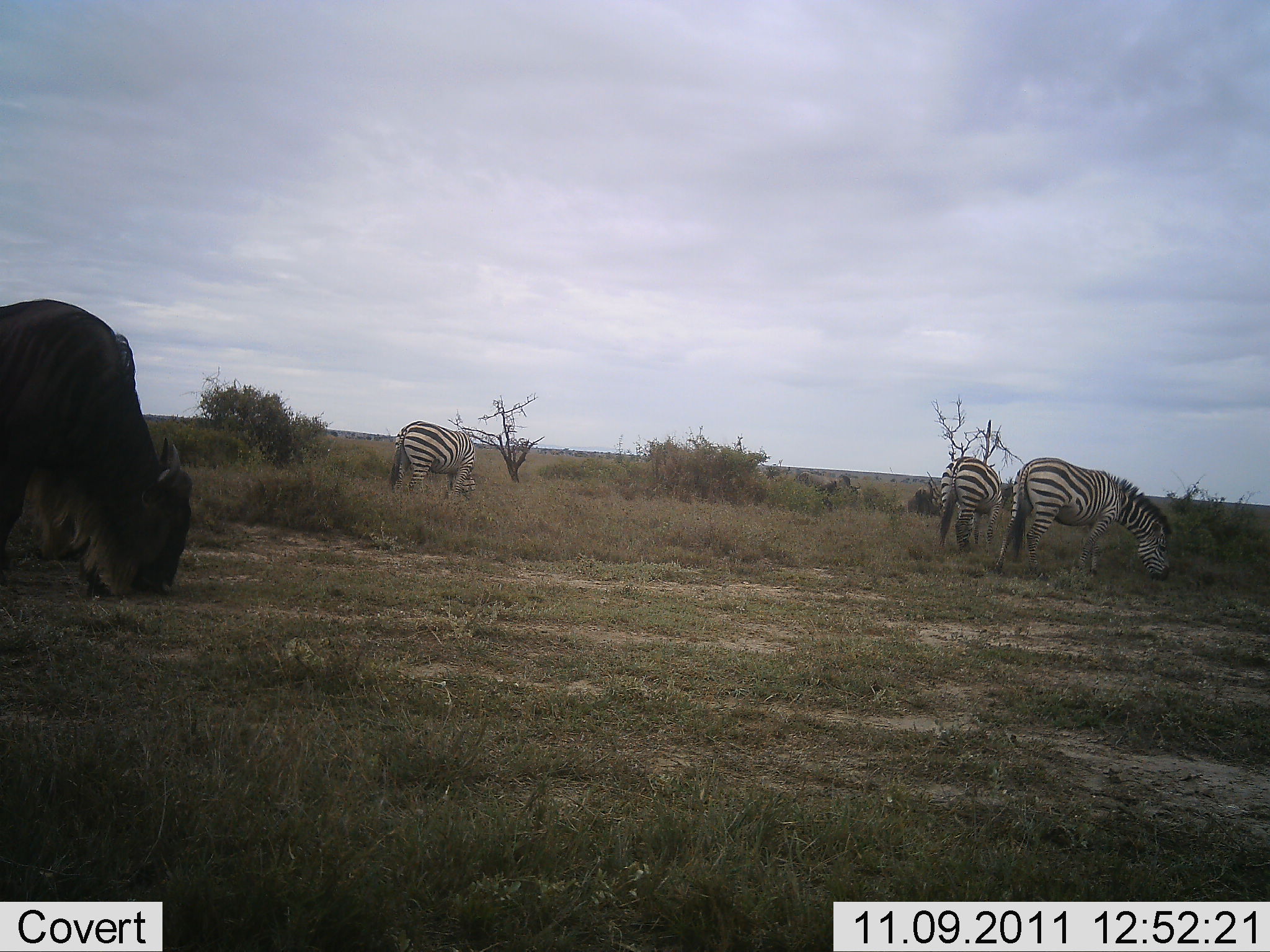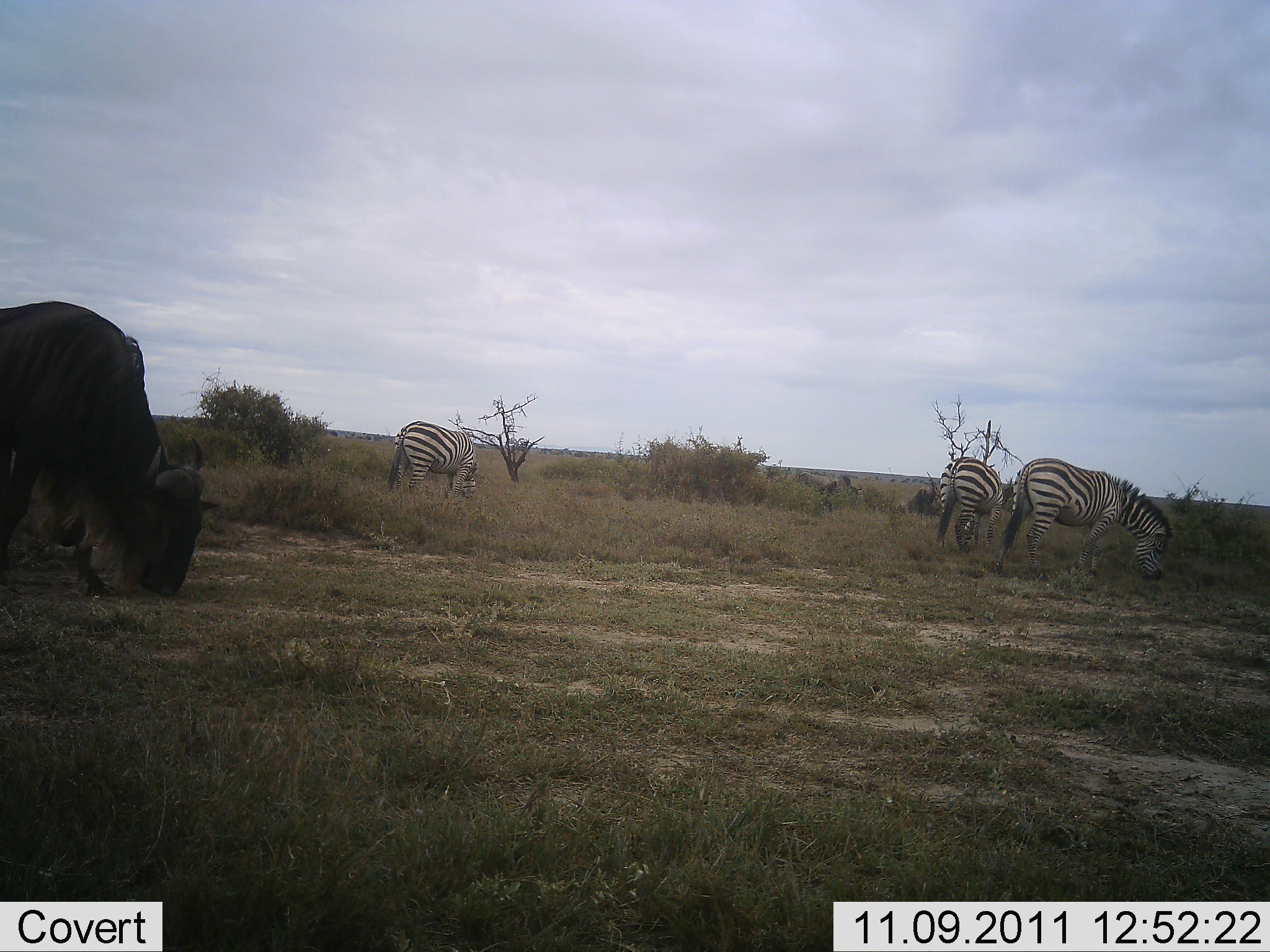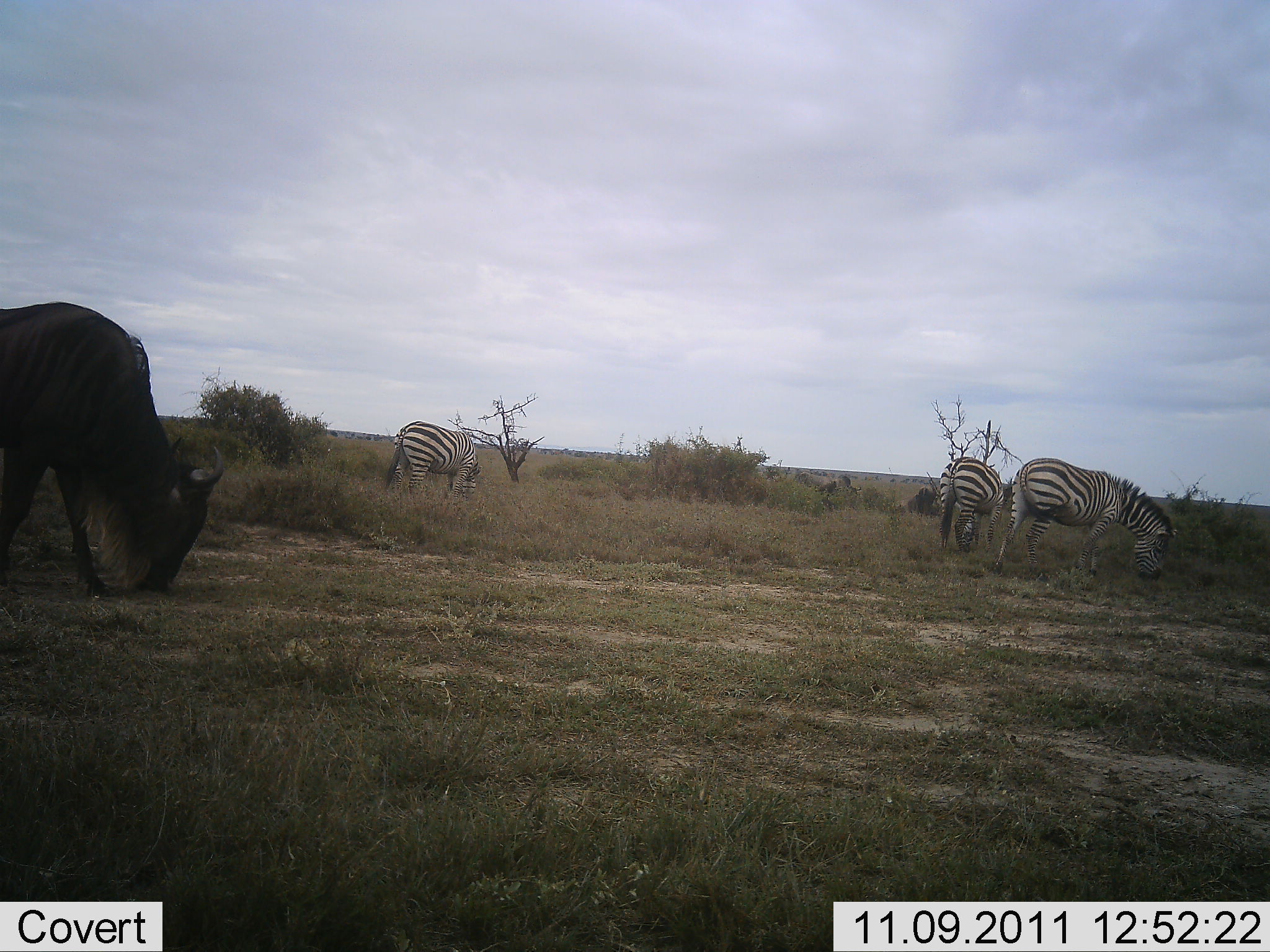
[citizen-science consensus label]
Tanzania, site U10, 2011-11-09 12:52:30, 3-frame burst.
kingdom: Animalia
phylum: Chordata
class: Mammalia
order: Artiodactyla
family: Bovidae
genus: Connochaetes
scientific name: Connochaetes taurinus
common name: blue wildebeest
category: wildebeest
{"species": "wildebeest (blue wildebeest) (Connochaetes taurinus)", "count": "1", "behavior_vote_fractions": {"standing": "9%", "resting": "9%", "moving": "0%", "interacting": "0%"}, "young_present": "0%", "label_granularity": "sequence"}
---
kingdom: Animalia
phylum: Chordata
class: Mammalia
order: Perissodactyla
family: Equidae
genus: Equus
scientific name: Equus quagga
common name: plains zebra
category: zebra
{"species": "zebra (plains zebra) (Equus quagga)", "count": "3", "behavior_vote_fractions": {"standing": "23%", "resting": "0%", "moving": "0%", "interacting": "0%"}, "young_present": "0%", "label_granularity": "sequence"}